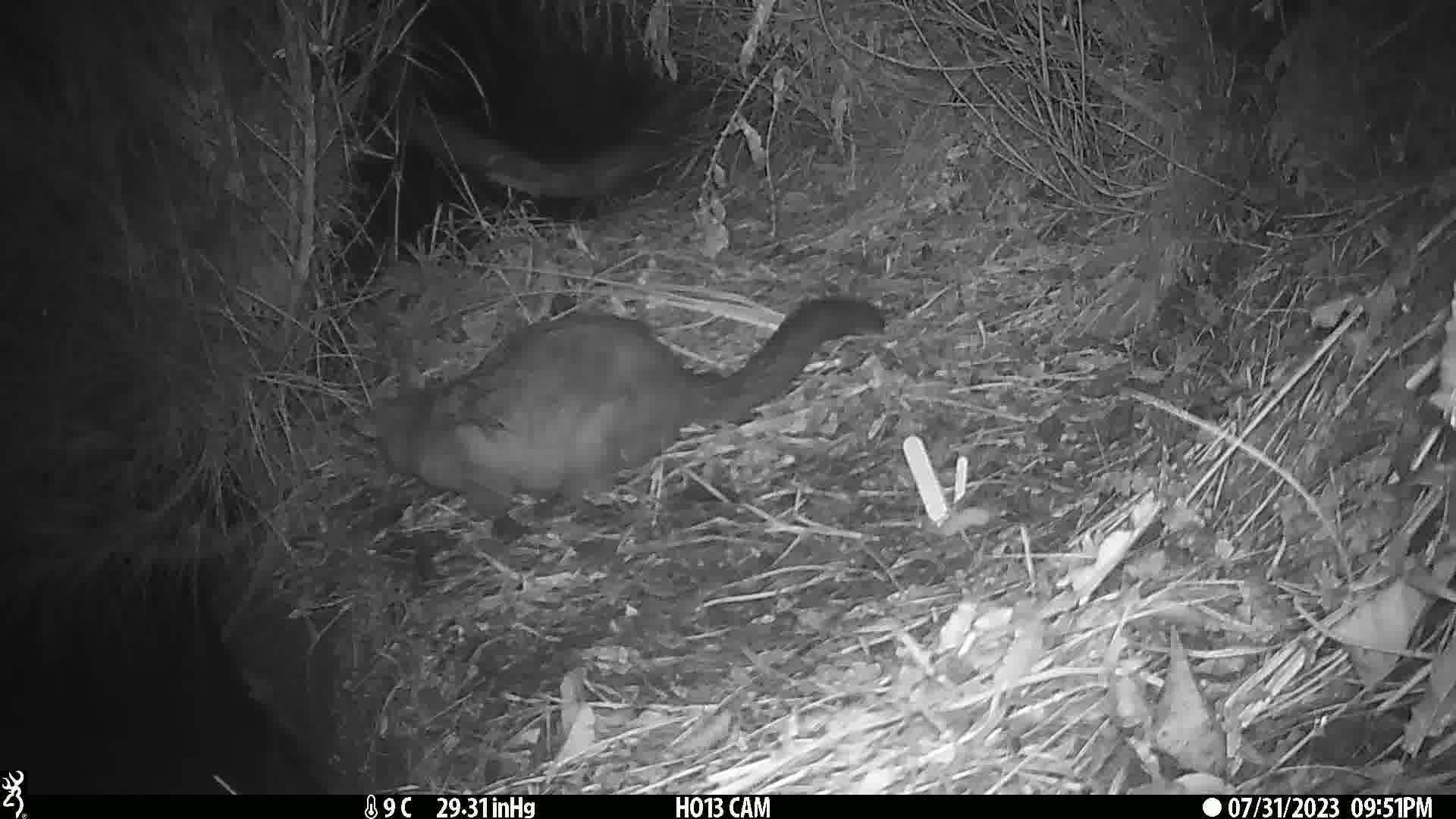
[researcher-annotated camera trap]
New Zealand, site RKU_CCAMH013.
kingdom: Animalia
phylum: Chordata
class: Mammalia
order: Diprotodontia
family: Phalangeridae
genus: Trichosurus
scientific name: Trichosurus vulpecula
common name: common brushtail possum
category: possum